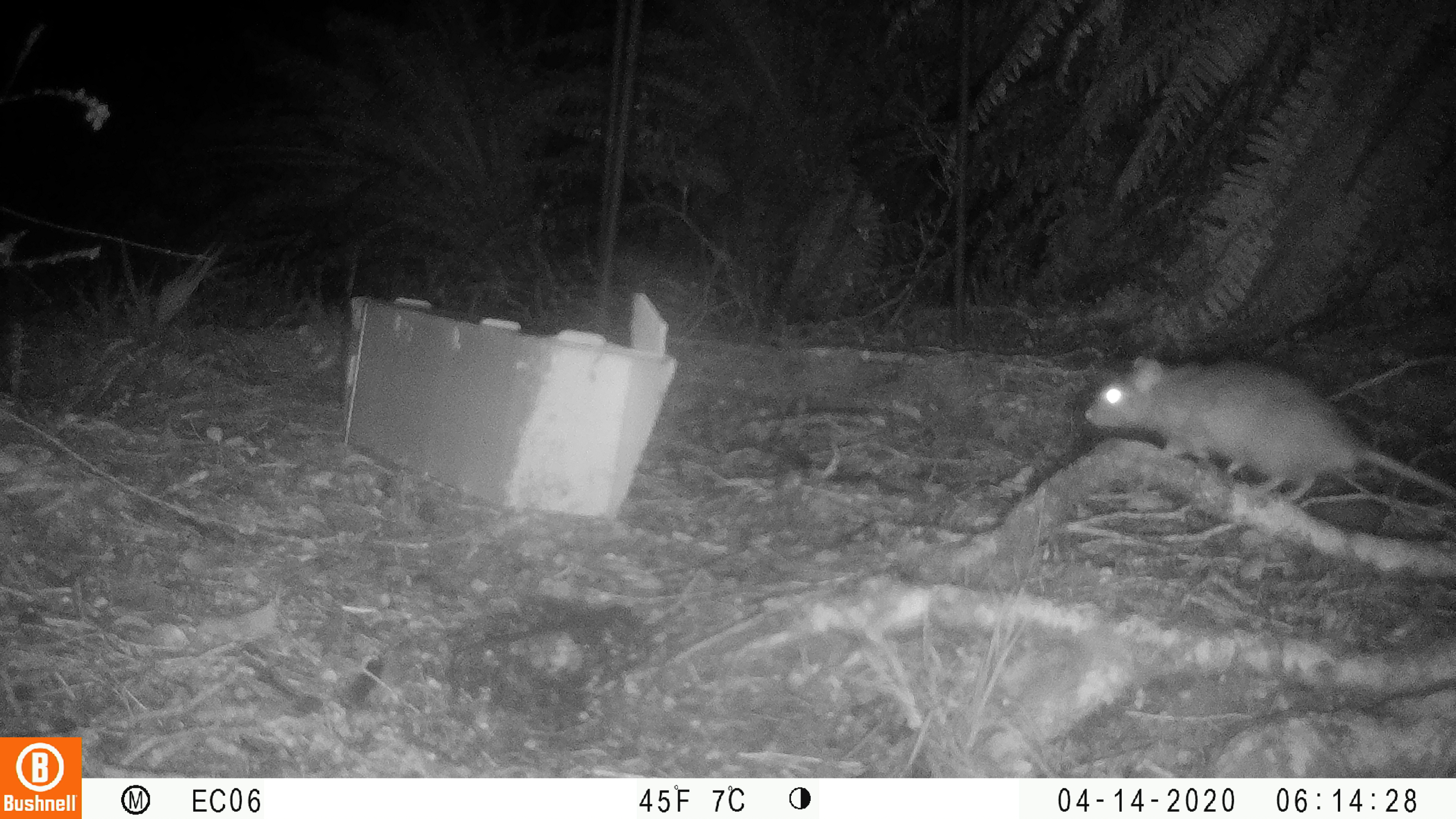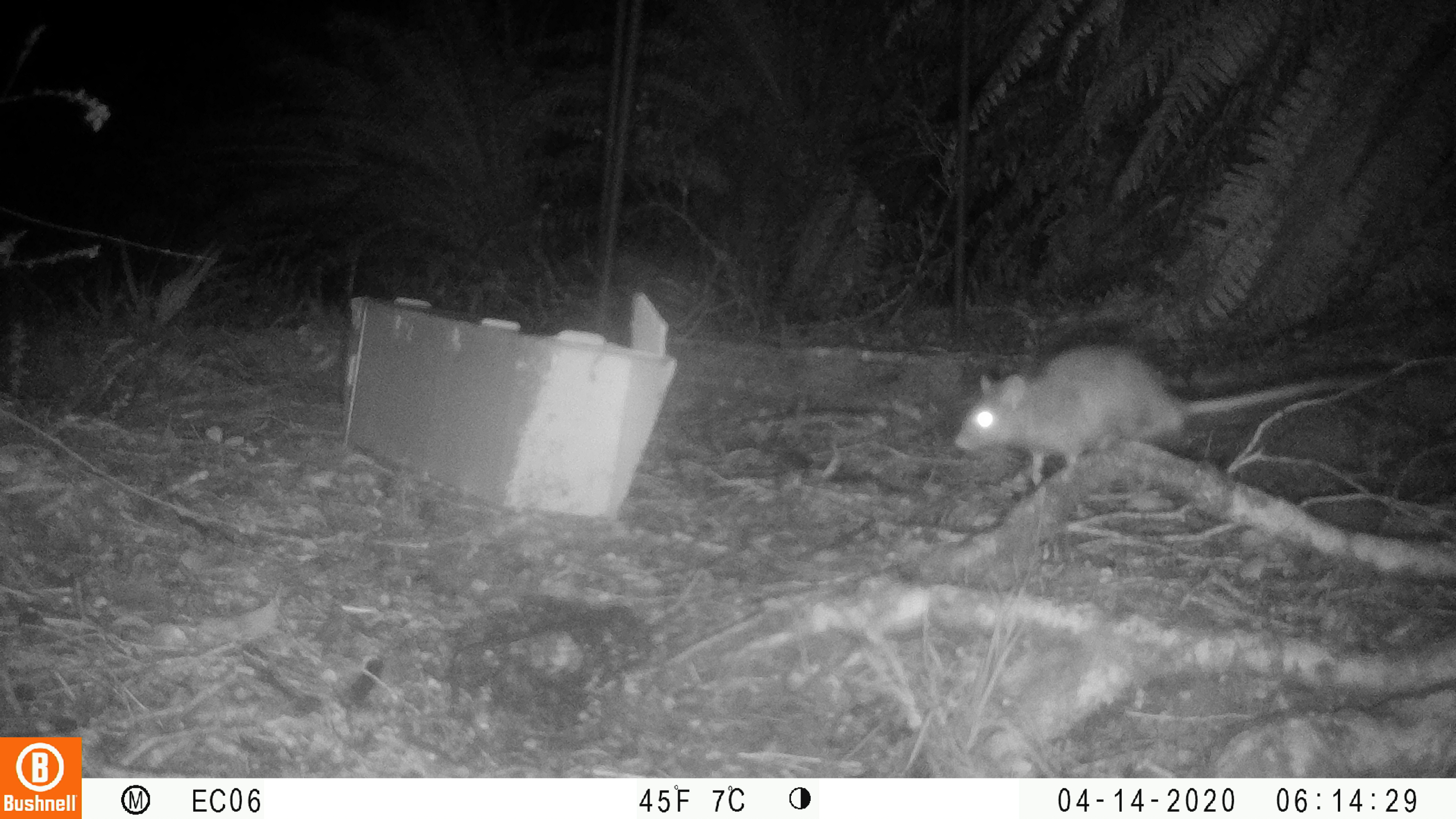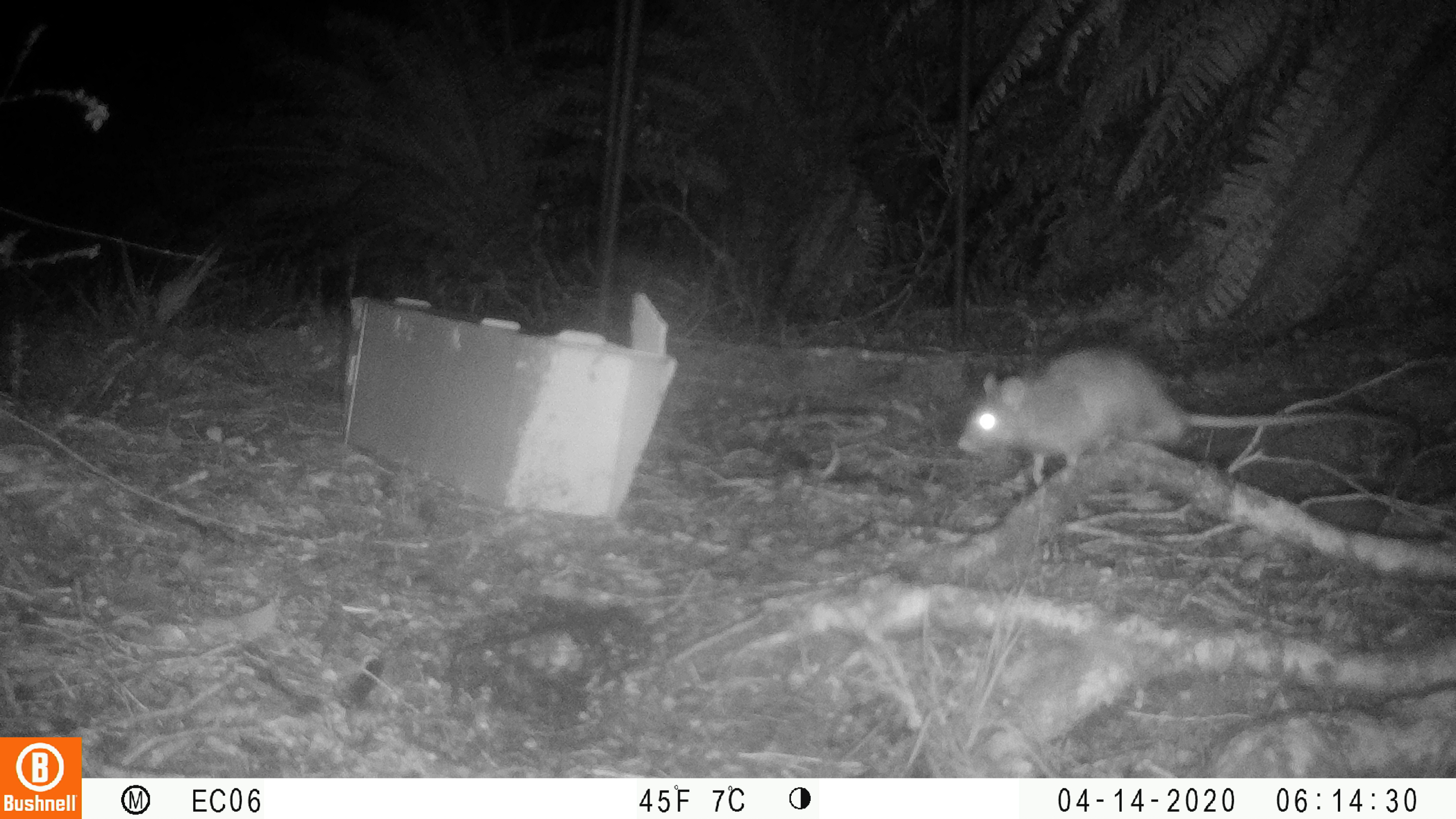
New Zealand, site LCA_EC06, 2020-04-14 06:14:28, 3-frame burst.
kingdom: Animalia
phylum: Chordata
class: Mammalia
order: Rodentia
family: Muridae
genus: Rattus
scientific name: Rattus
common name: rat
Rat (Rattus).